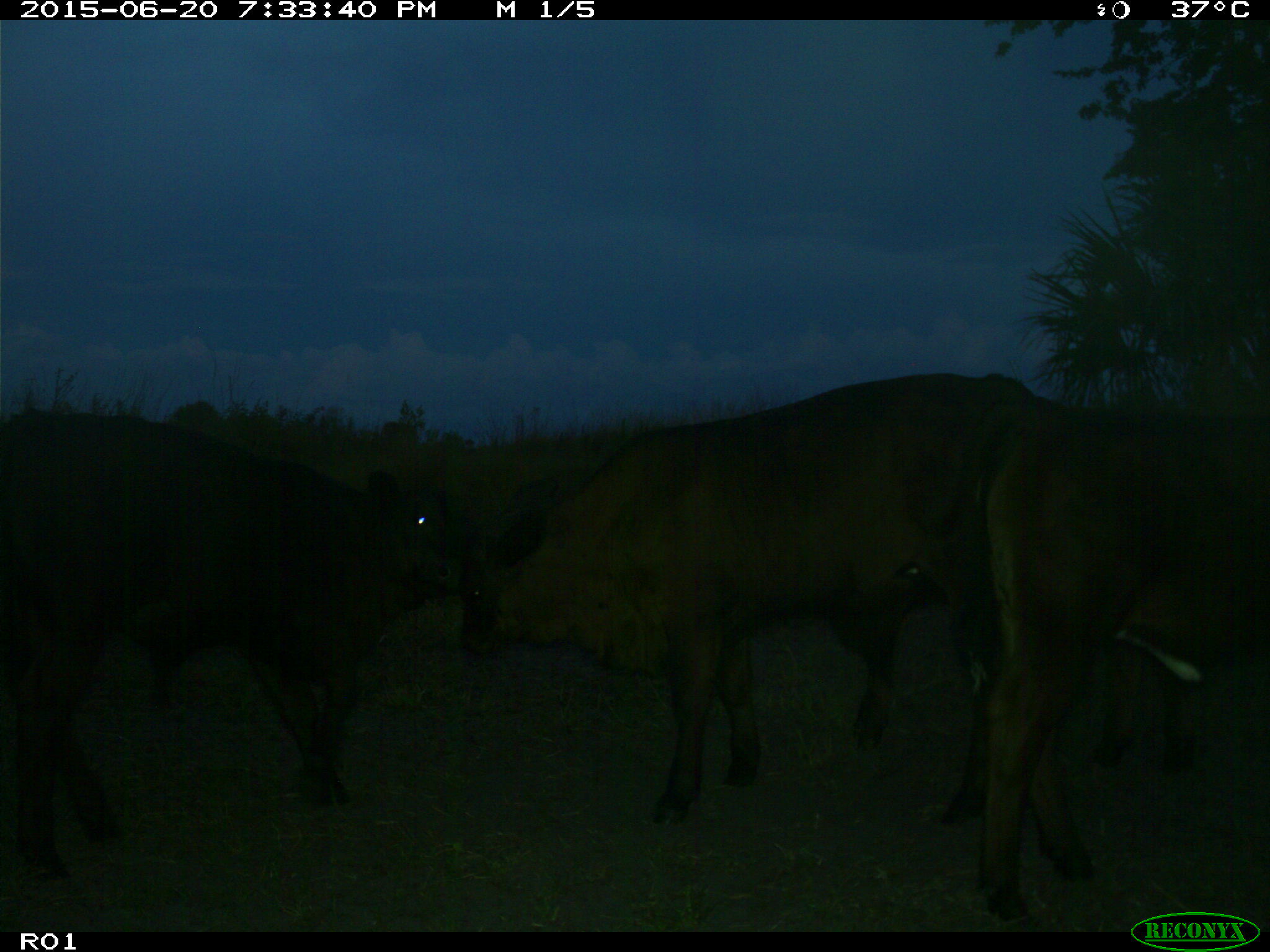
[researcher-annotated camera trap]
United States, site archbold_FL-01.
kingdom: Animalia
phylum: Chordata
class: Mammalia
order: Artiodactyla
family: Bovidae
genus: Bos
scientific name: Bos taurus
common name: domestic cow